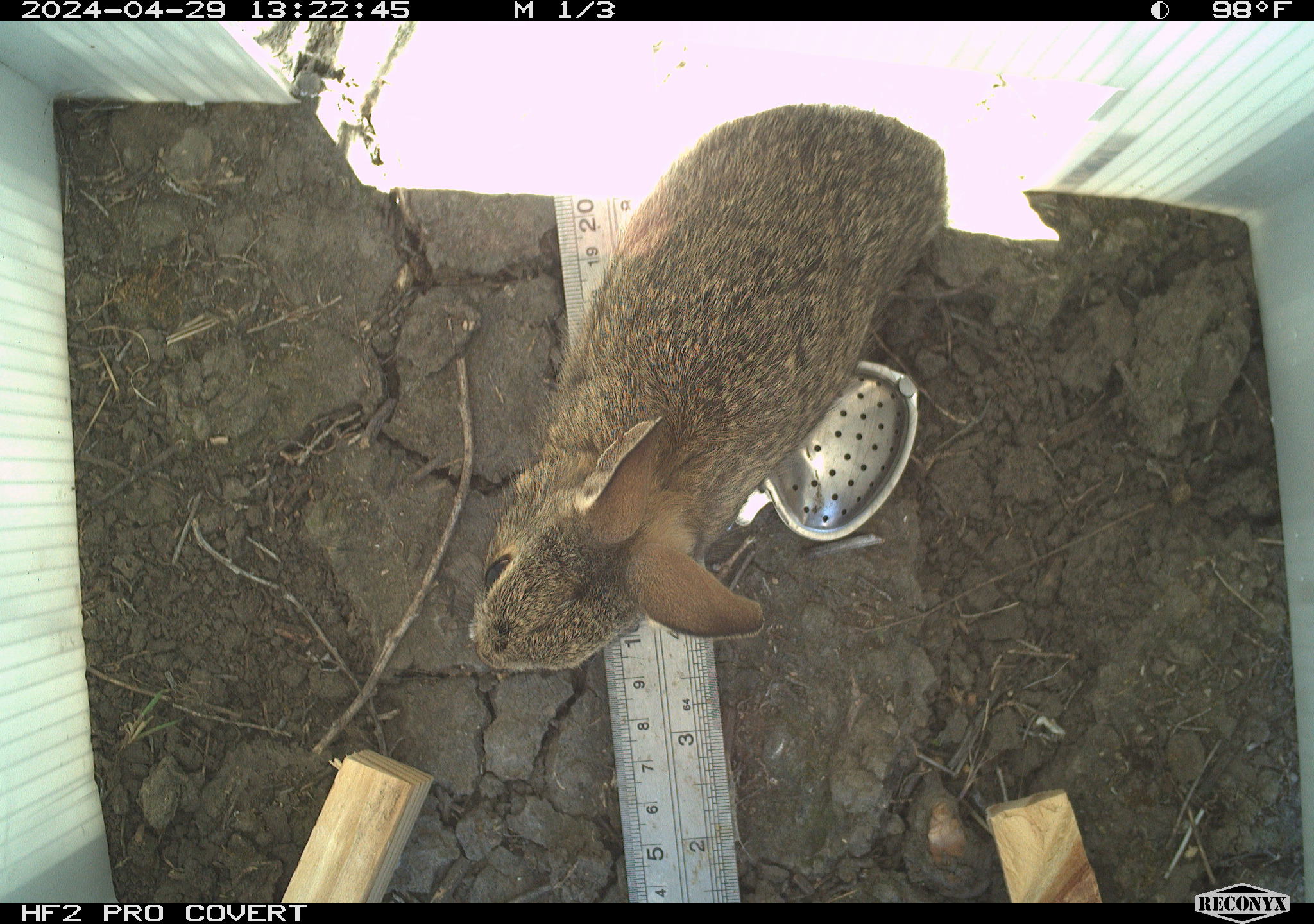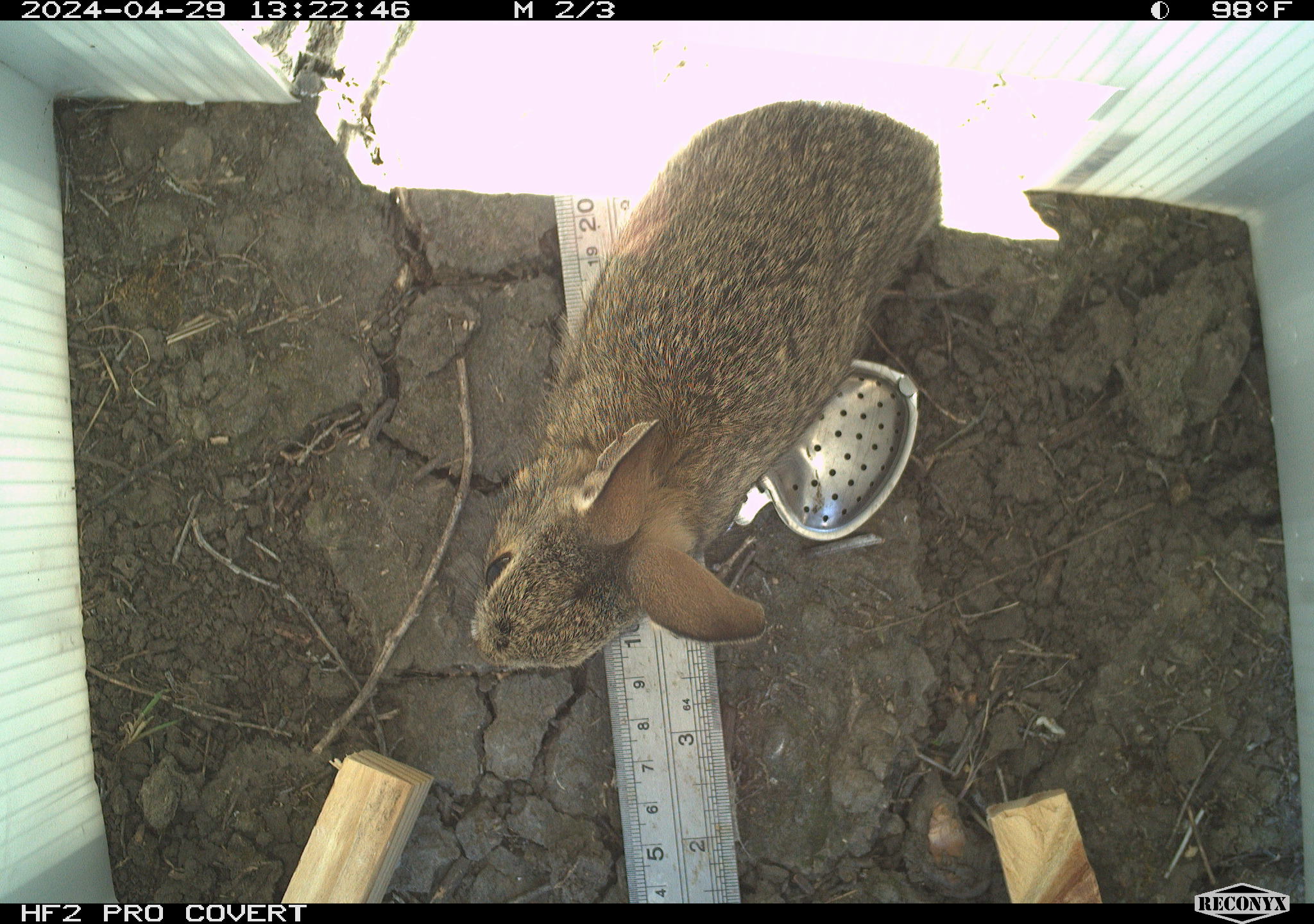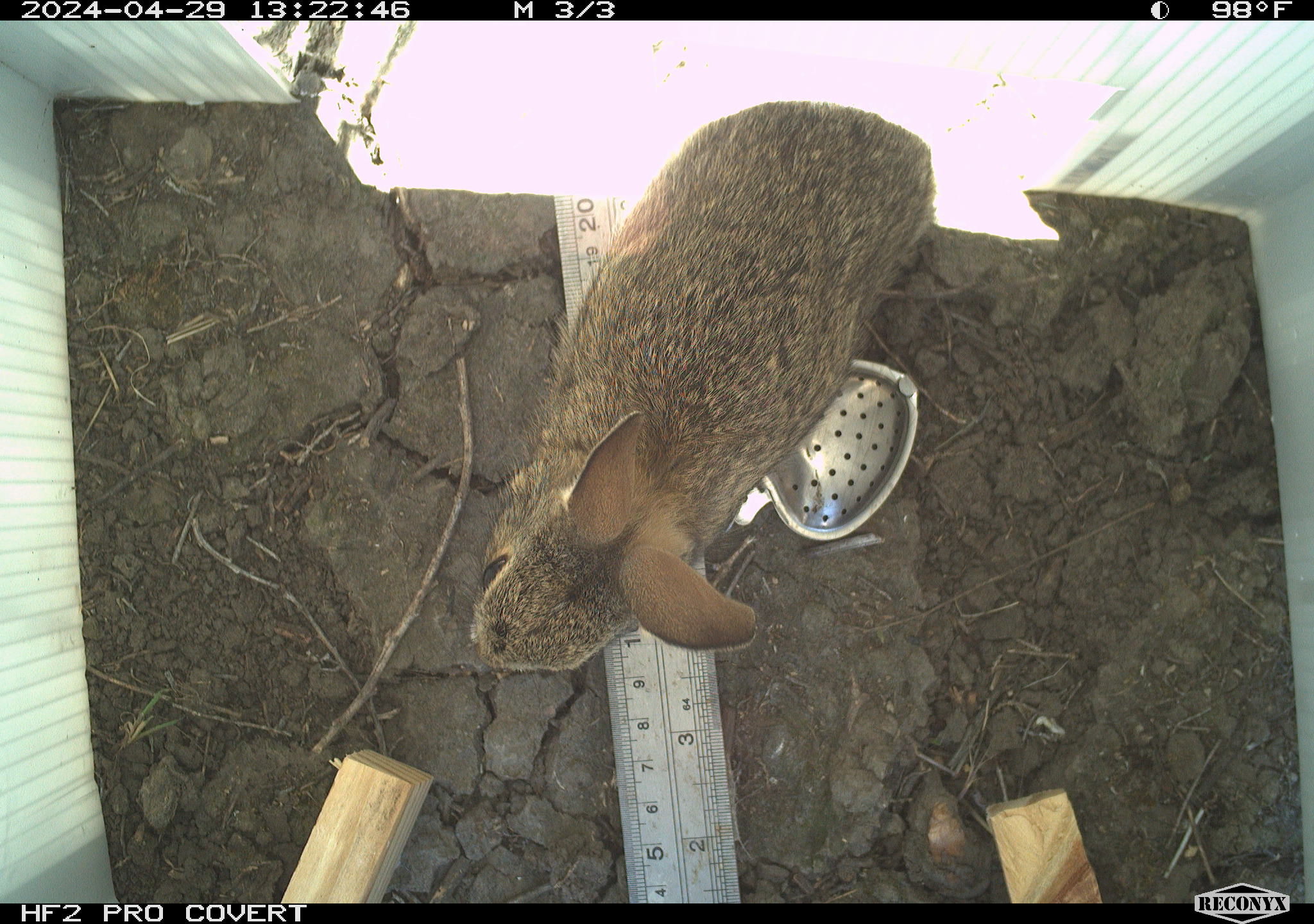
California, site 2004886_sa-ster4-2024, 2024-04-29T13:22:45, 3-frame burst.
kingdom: Animalia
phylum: Chordata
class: Mammalia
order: Lagomorpha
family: Leporidae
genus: Sylvilagus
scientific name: Sylvilagus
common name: cottontail rabbits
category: sylvilagus species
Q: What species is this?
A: Sylvilagus species (cottontail rabbits) (Sylvilagus).